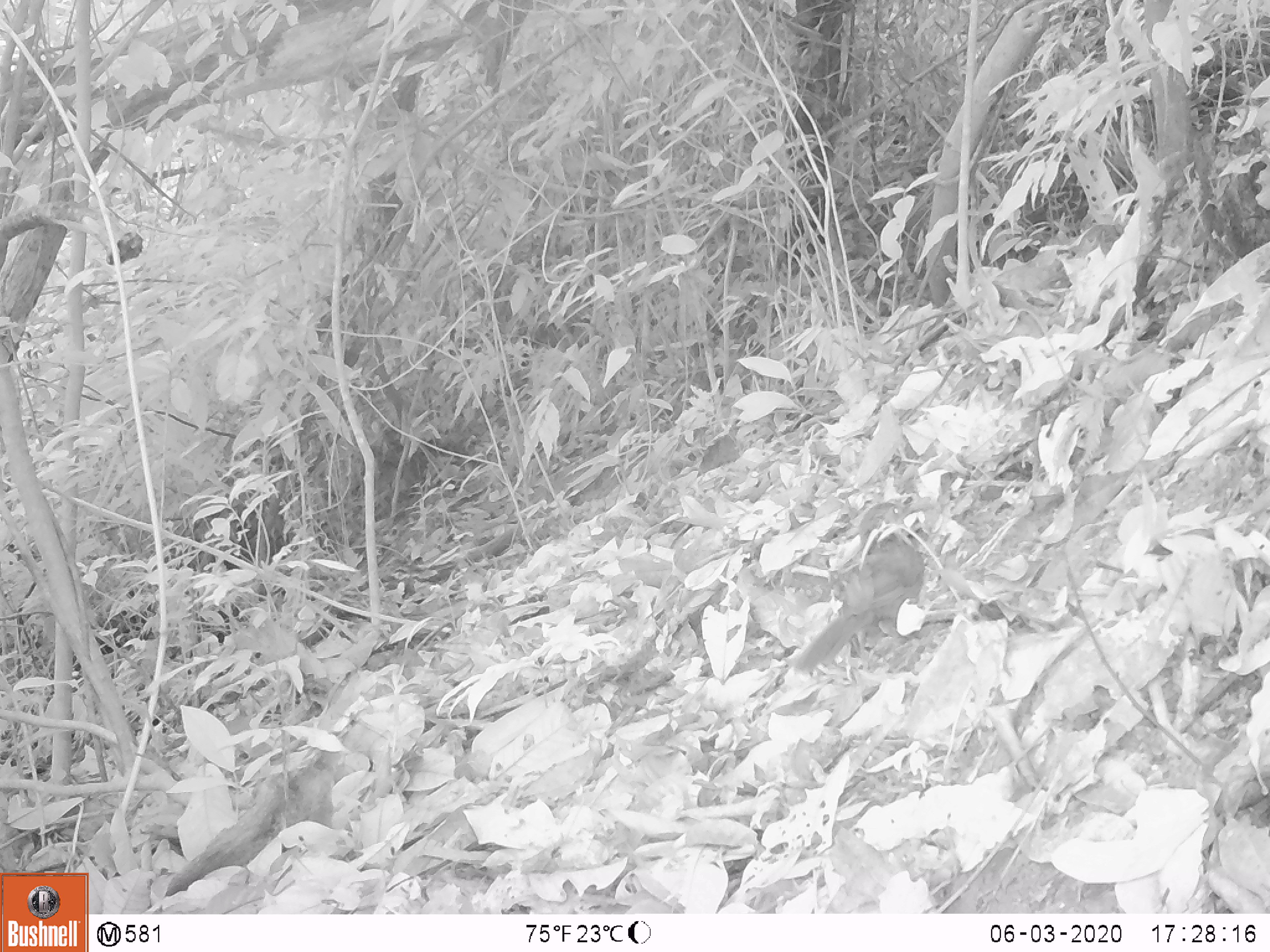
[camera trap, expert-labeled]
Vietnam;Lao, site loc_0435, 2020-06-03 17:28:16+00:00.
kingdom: Animalia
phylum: Chordata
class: Aves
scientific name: Aves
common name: bird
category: unidentified bird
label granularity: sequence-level